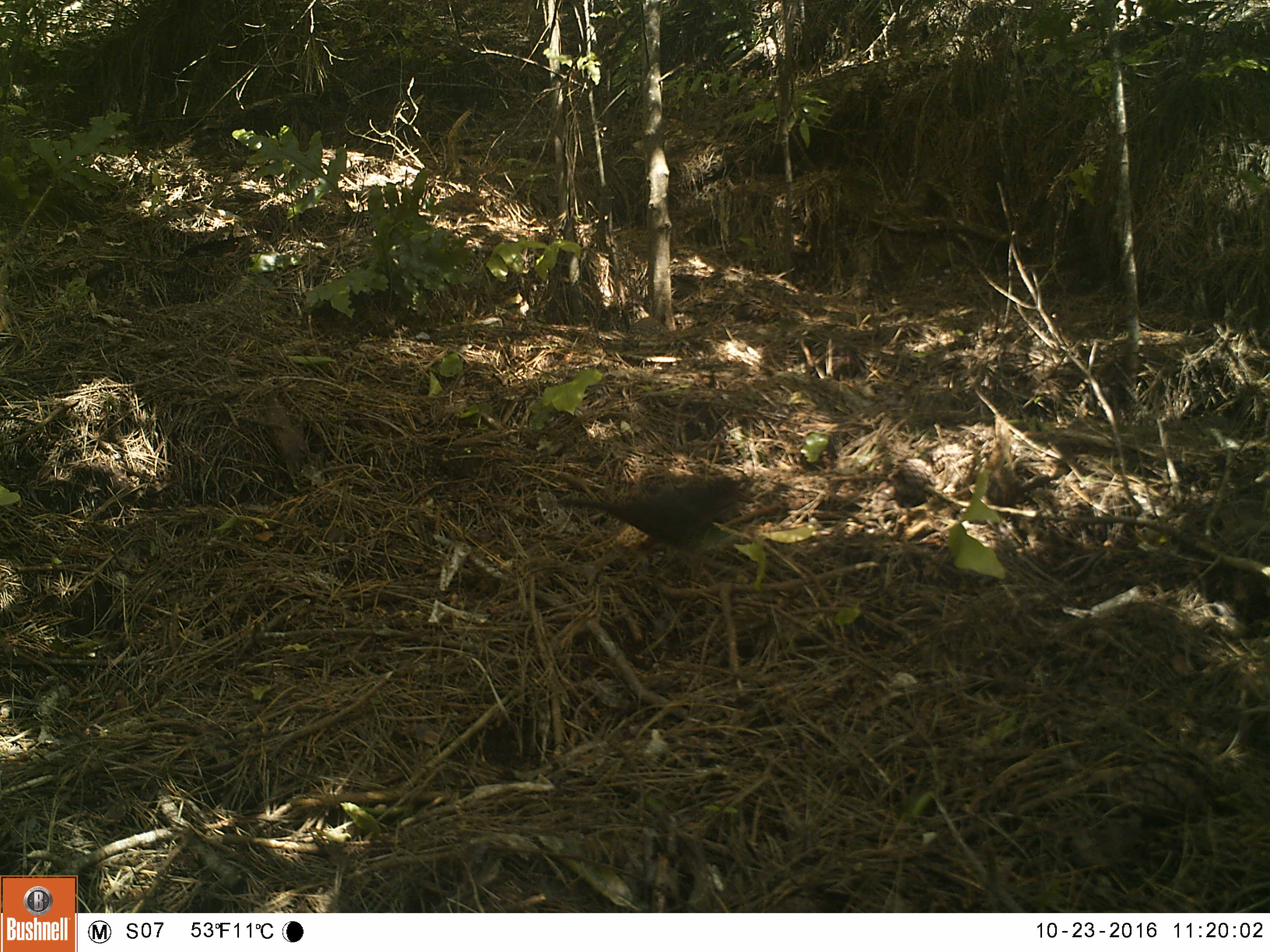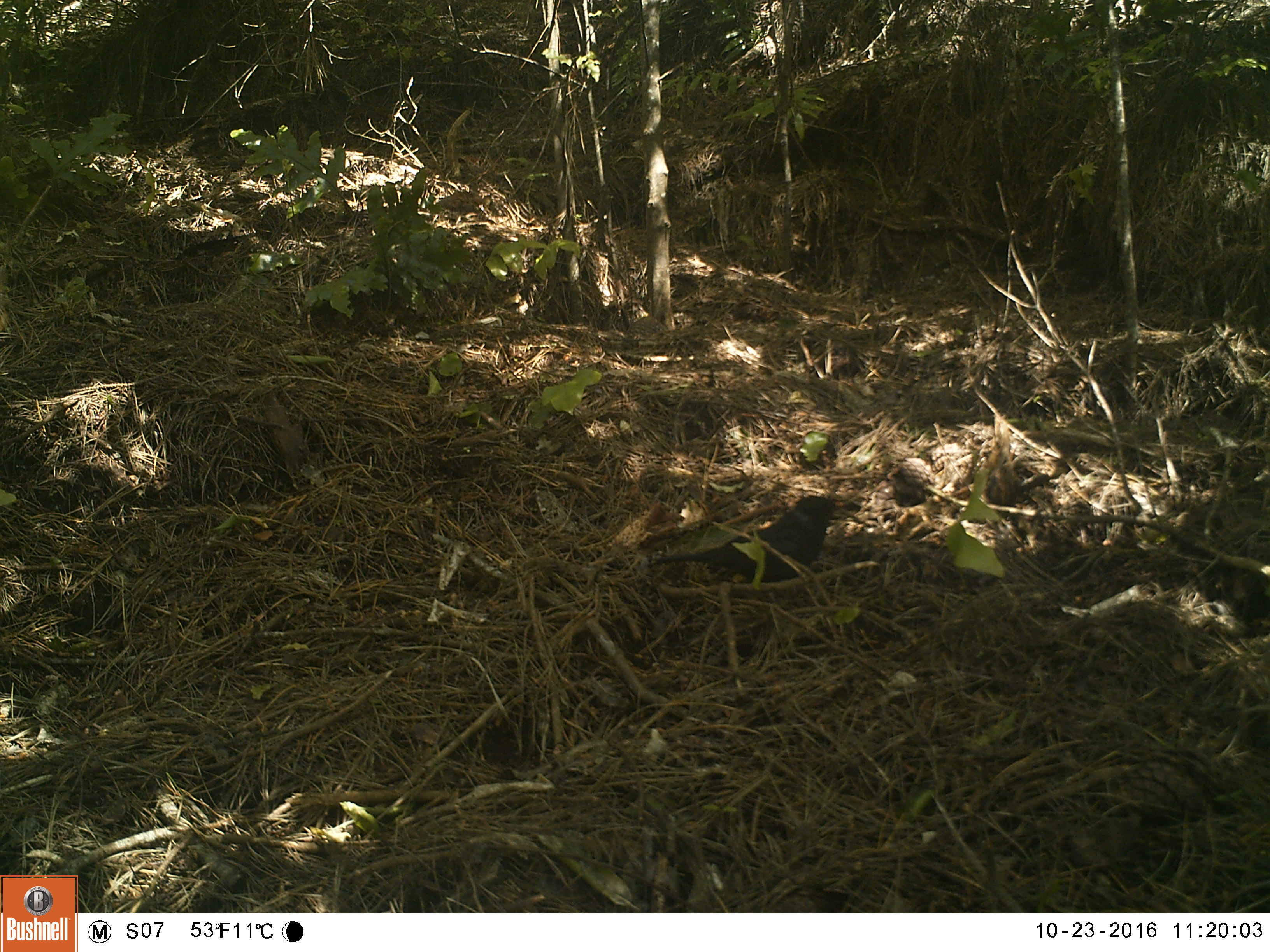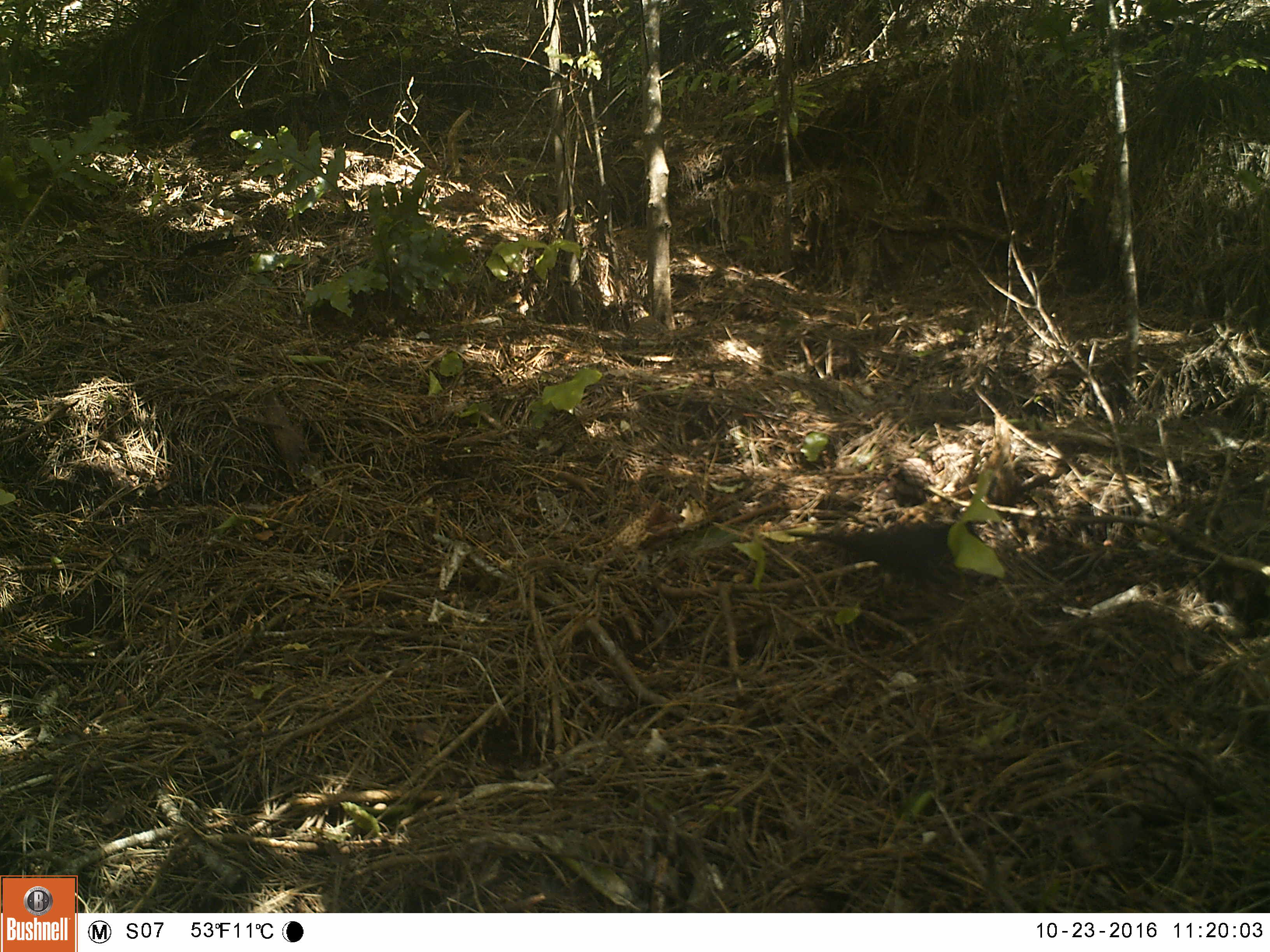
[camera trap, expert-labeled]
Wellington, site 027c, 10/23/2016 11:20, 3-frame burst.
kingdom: Animalia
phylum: Chordata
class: Aves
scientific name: Aves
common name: bird